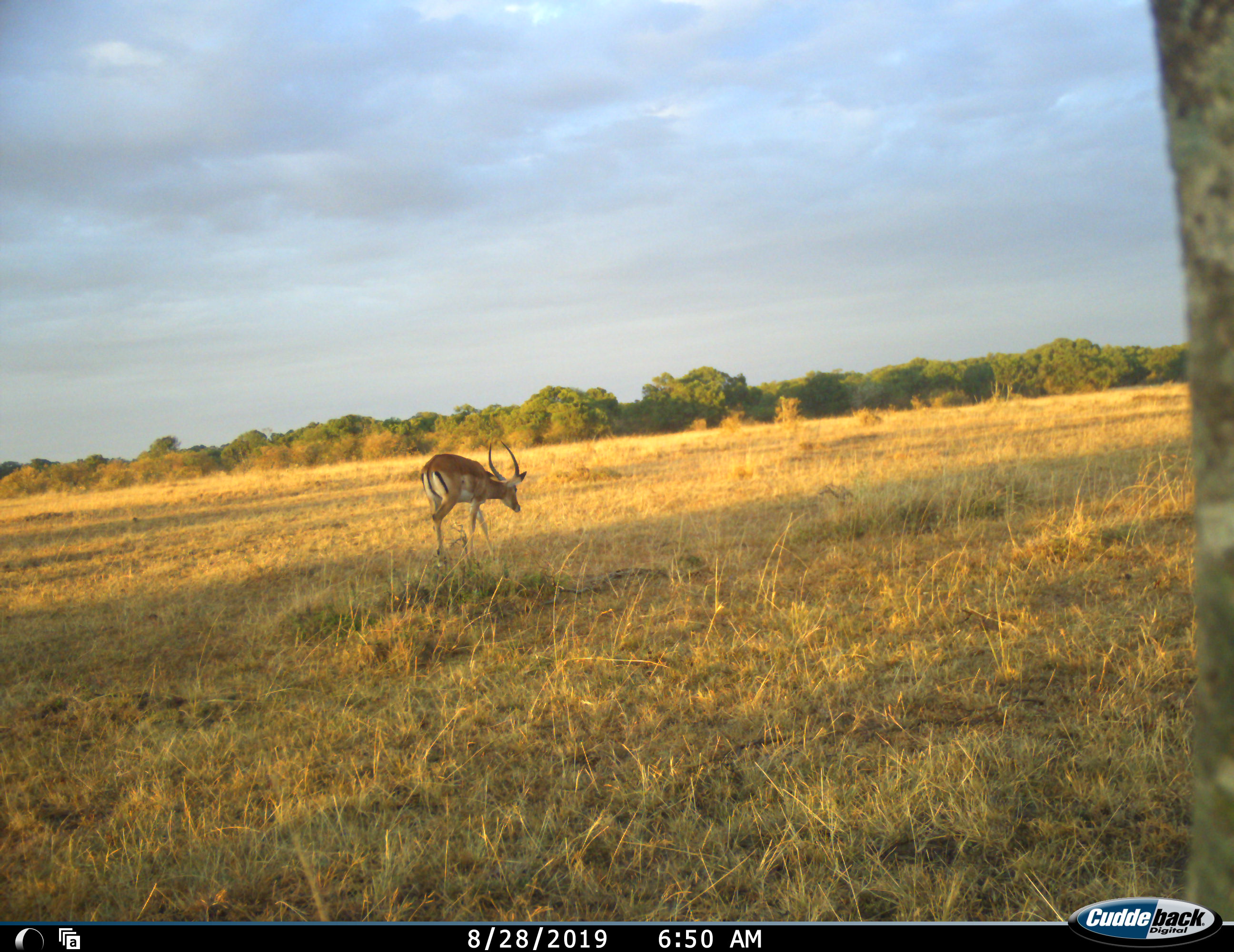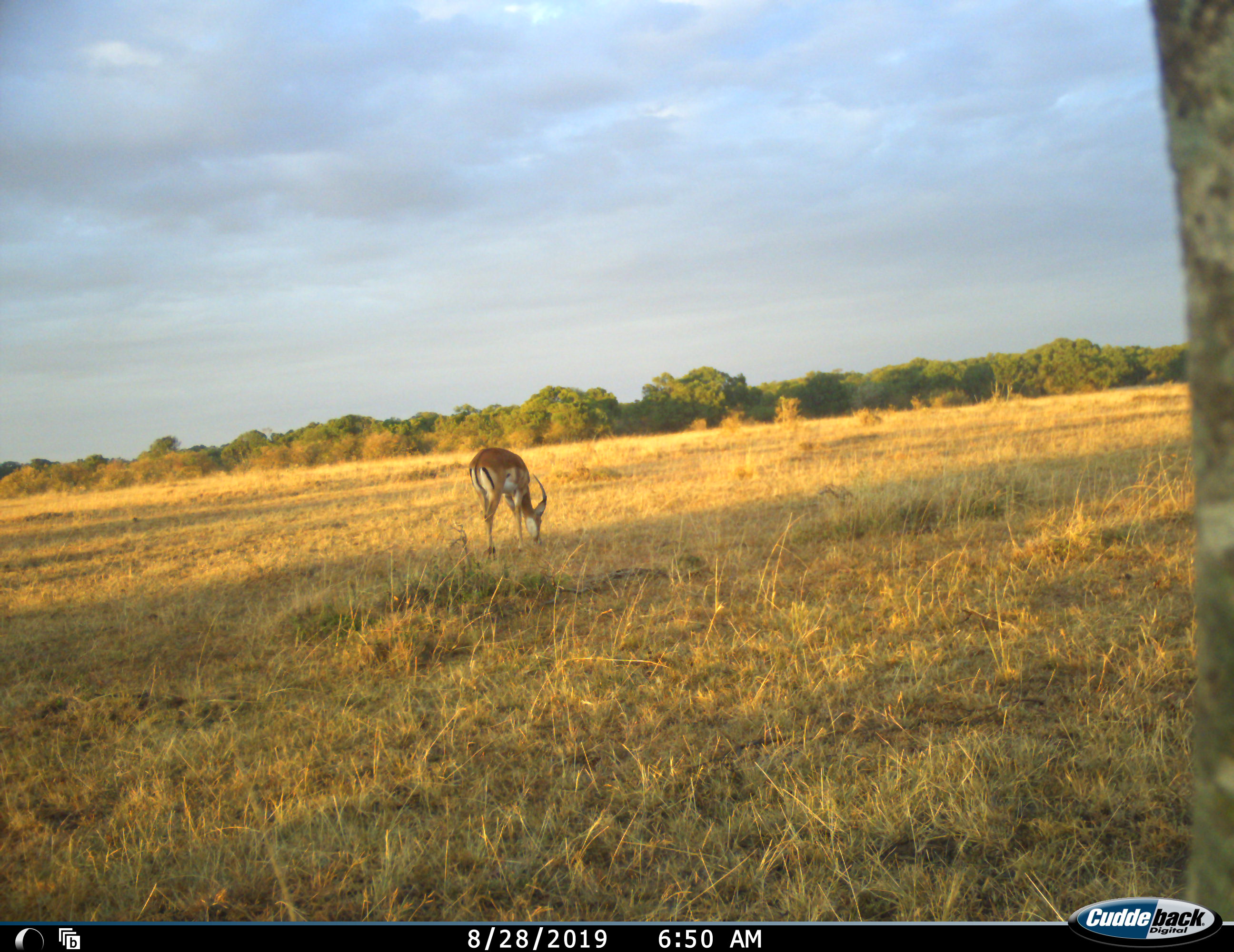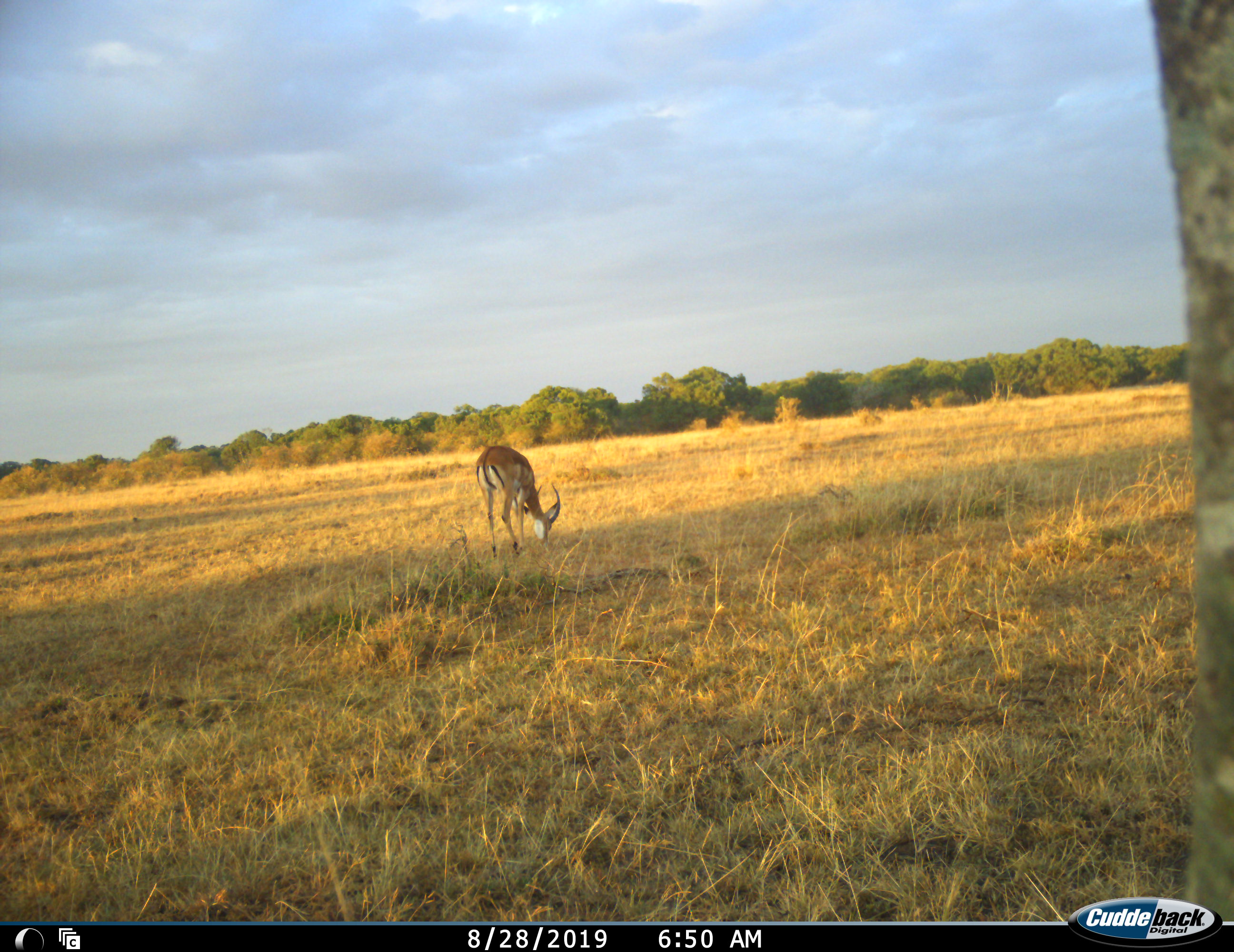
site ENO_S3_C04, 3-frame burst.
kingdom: Animalia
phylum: Chordata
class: Mammalia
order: Artiodactyla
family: Bovidae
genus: Aepyceros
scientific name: Aepyceros melampus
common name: impala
Impala (Aepyceros melampus), count 1. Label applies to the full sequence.